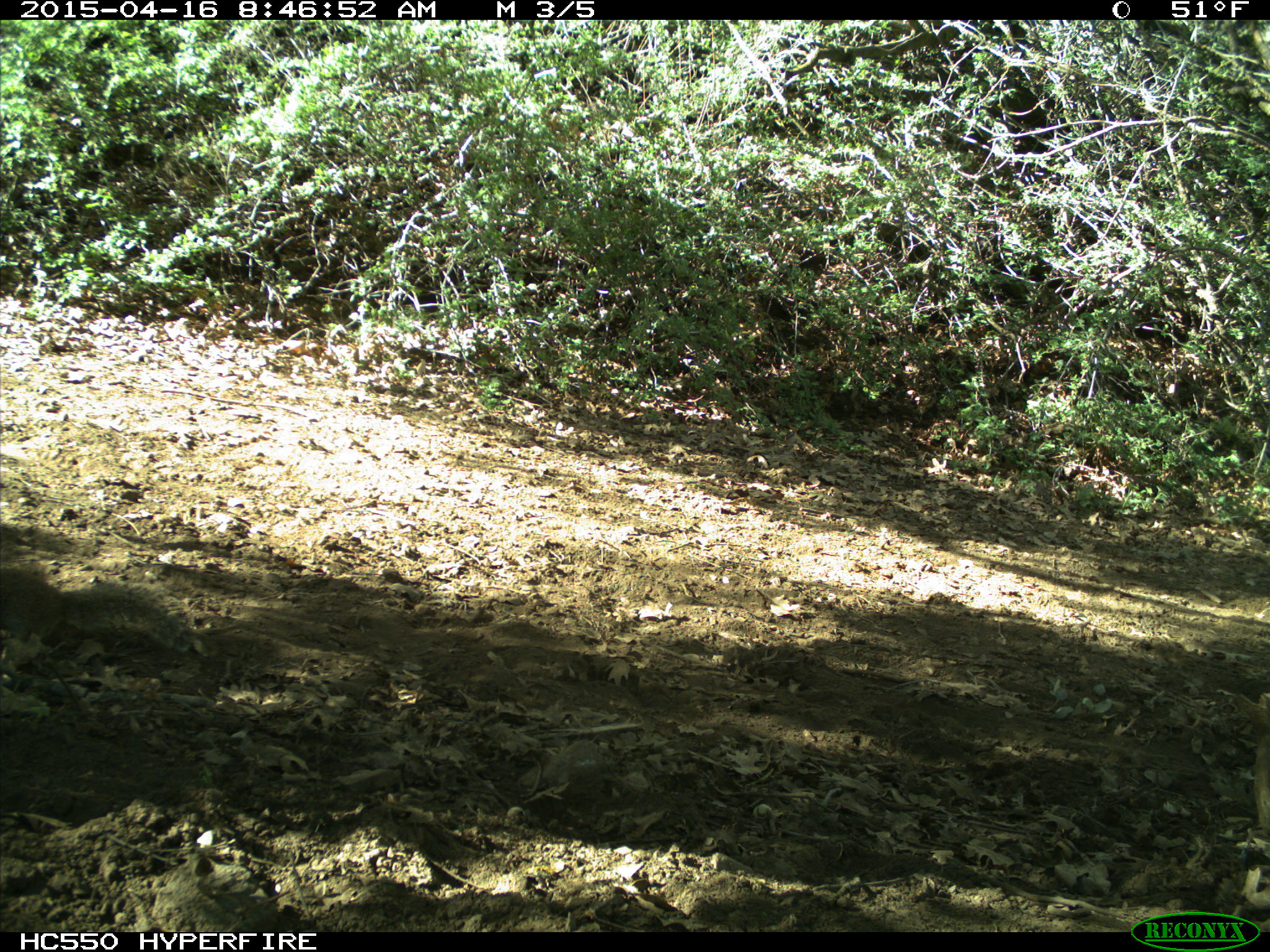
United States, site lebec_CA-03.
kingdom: Animalia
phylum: Chordata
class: Mammalia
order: Rodentia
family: Sciuridae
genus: Otospermophilus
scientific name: Otospermophilus beecheyi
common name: california ground squirrel